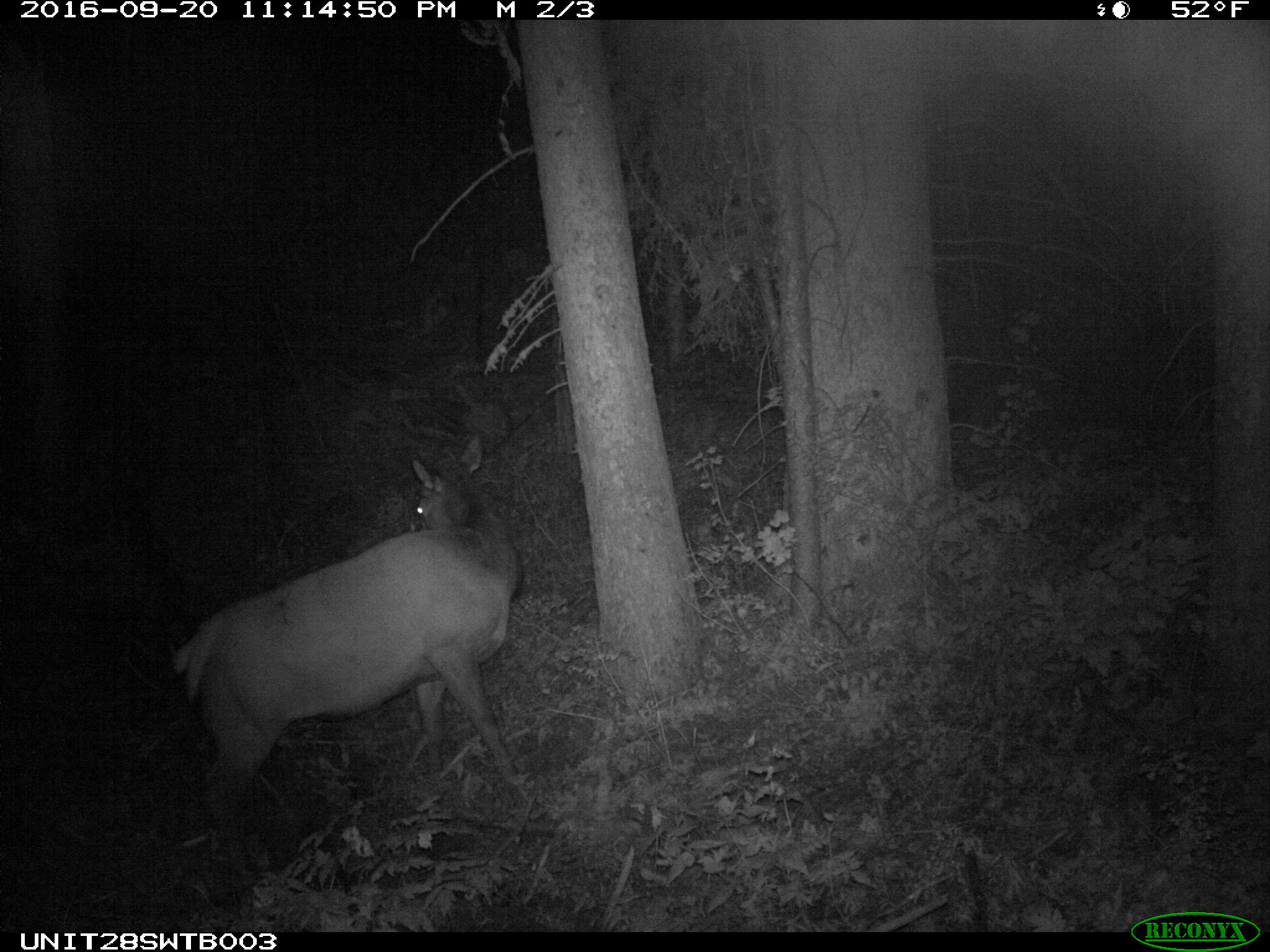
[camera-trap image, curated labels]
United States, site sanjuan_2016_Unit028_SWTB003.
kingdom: Animalia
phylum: Chordata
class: Mammalia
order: Artiodactyla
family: Cervidae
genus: Cervus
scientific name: Cervus elaphus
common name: red deer